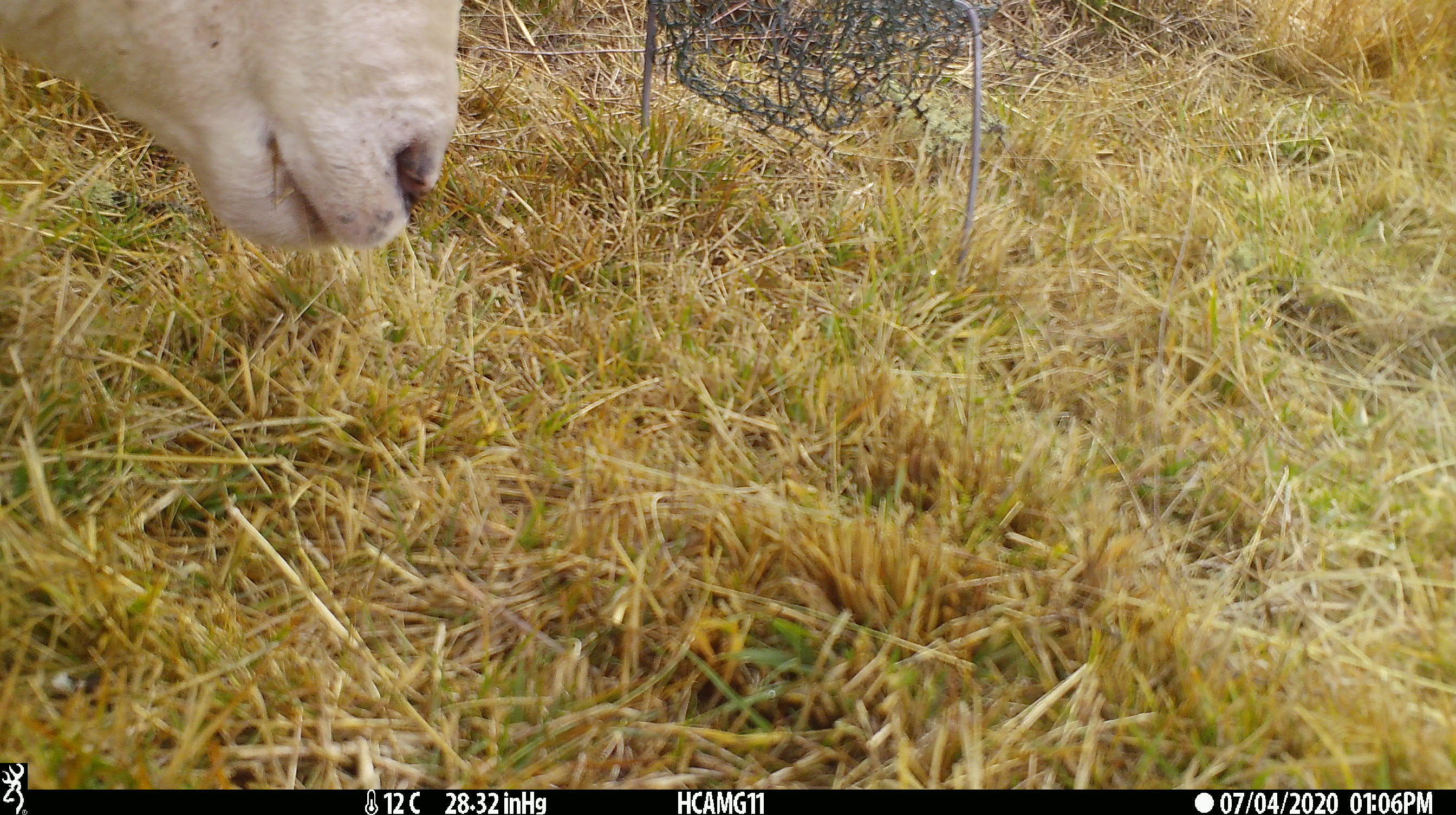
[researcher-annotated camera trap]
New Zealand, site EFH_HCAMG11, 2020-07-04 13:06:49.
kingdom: Animalia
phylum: Chordata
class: Mammalia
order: Artiodactyla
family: Bovidae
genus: Ovis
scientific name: Ovis aries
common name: domestic sheep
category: sheep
Sheep (domestic sheep) (Ovis aries).